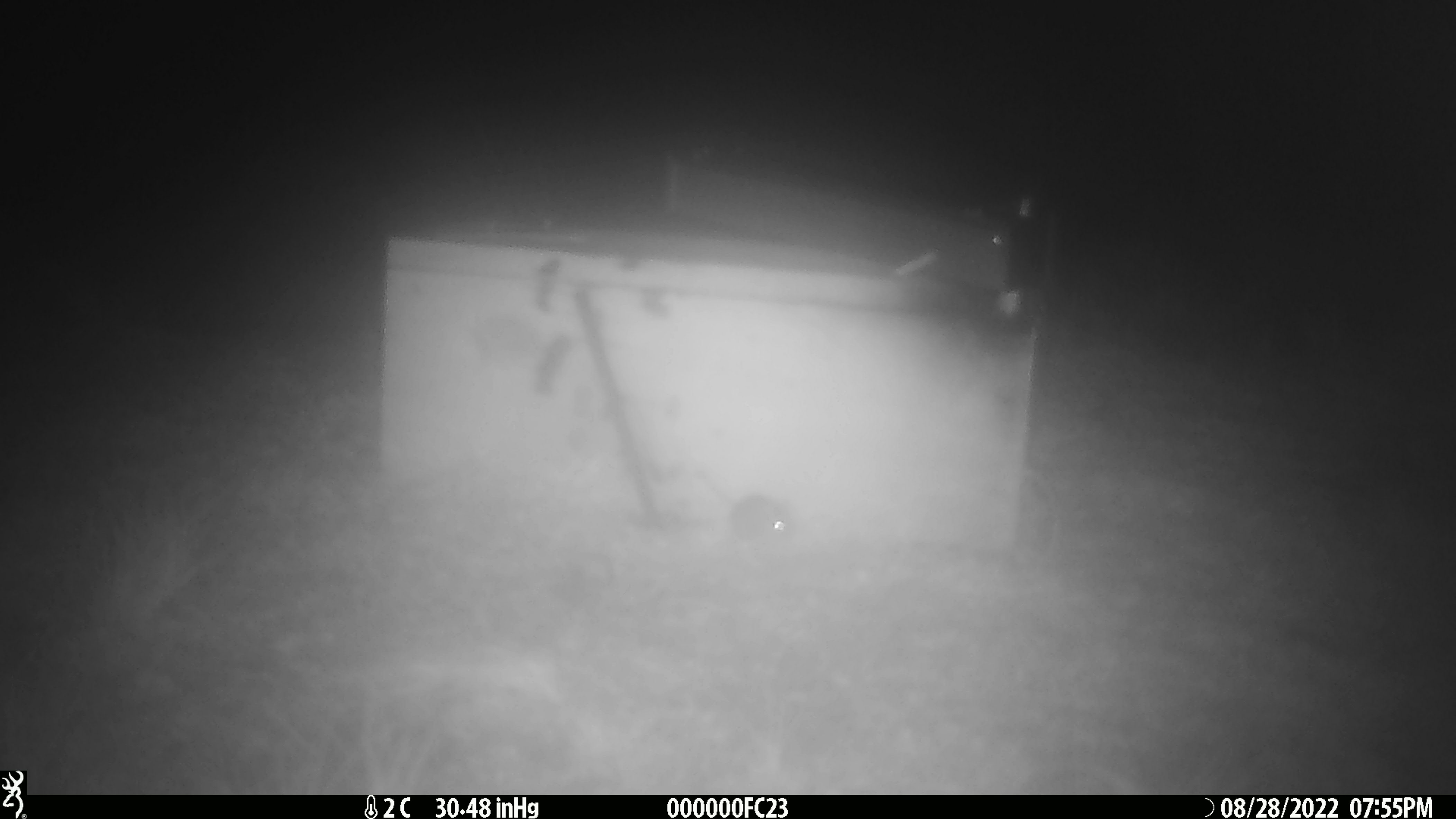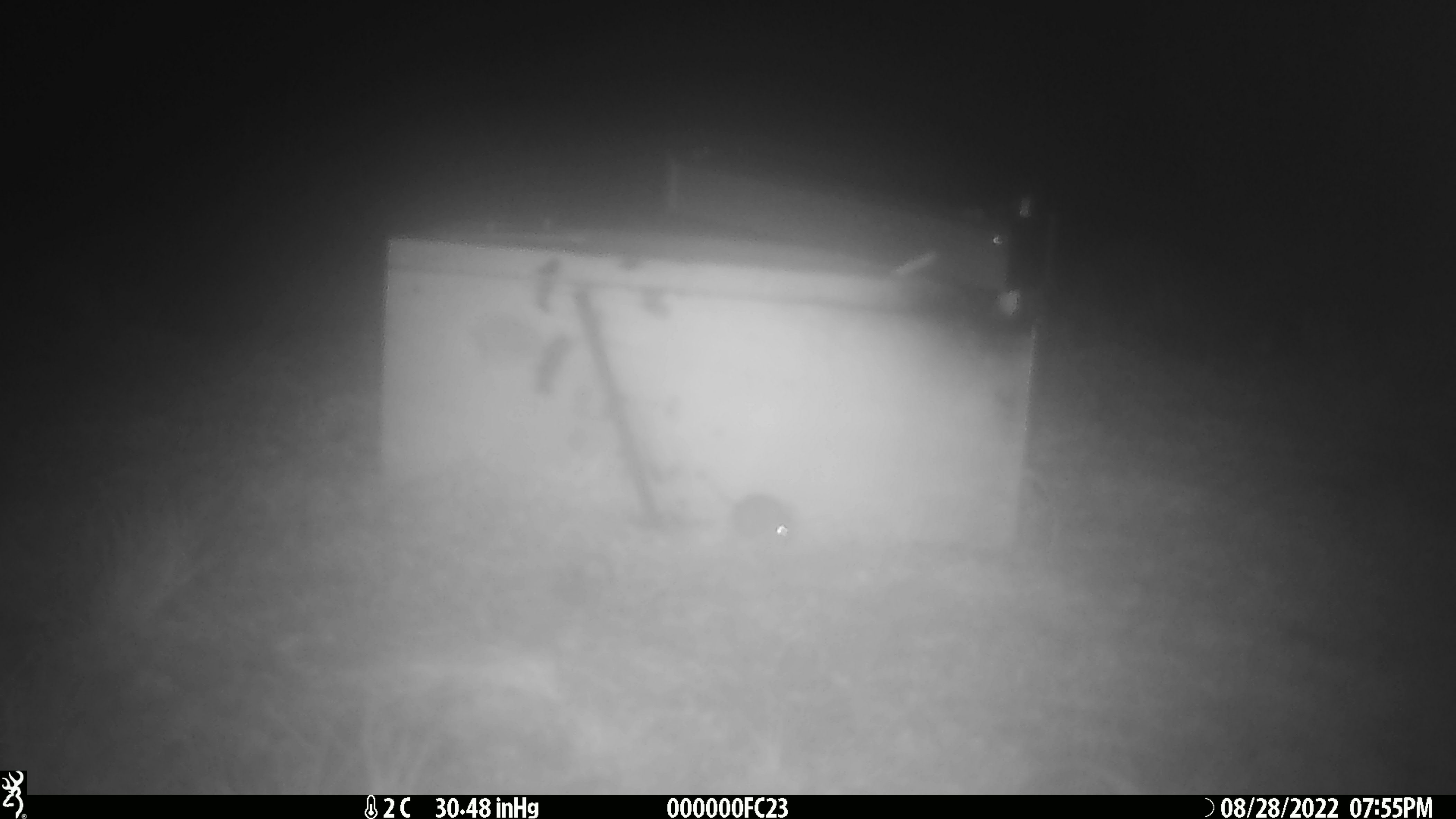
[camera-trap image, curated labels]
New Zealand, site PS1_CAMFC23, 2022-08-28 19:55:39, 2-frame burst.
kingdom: Animalia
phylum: Chordata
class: Mammalia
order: Rodentia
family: Muridae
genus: Mus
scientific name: Mus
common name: mouse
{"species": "mouse (Mus)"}